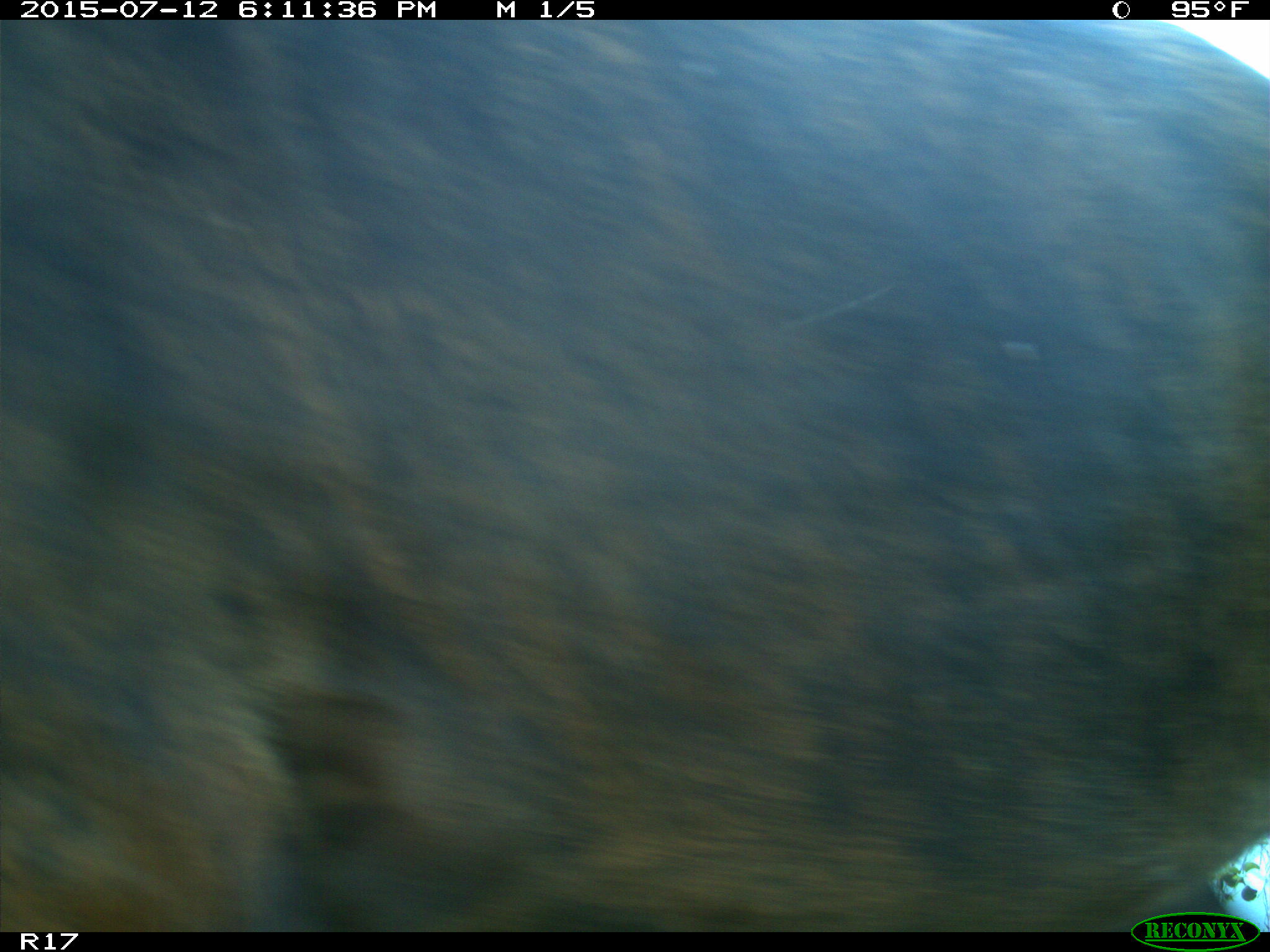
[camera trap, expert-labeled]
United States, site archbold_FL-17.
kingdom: Animalia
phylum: Chordata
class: Mammalia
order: Artiodactyla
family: Bovidae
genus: Bos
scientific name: Bos taurus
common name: domestic cow